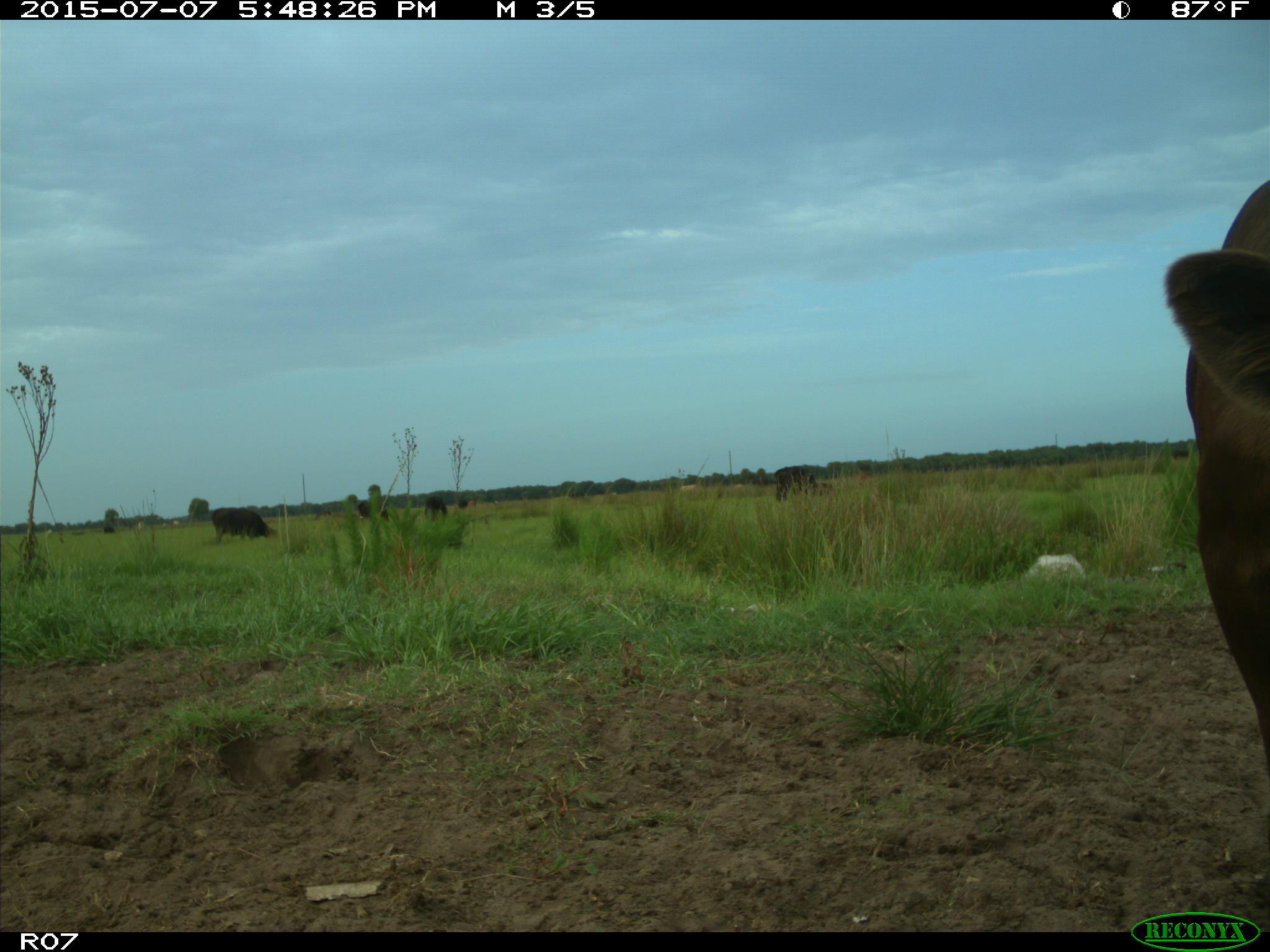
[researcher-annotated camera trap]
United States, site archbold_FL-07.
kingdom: Animalia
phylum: Chordata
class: Mammalia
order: Artiodactyla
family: Bovidae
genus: Bos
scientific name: Bos taurus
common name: domestic cow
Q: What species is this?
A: Bos taurus (domestic cow).